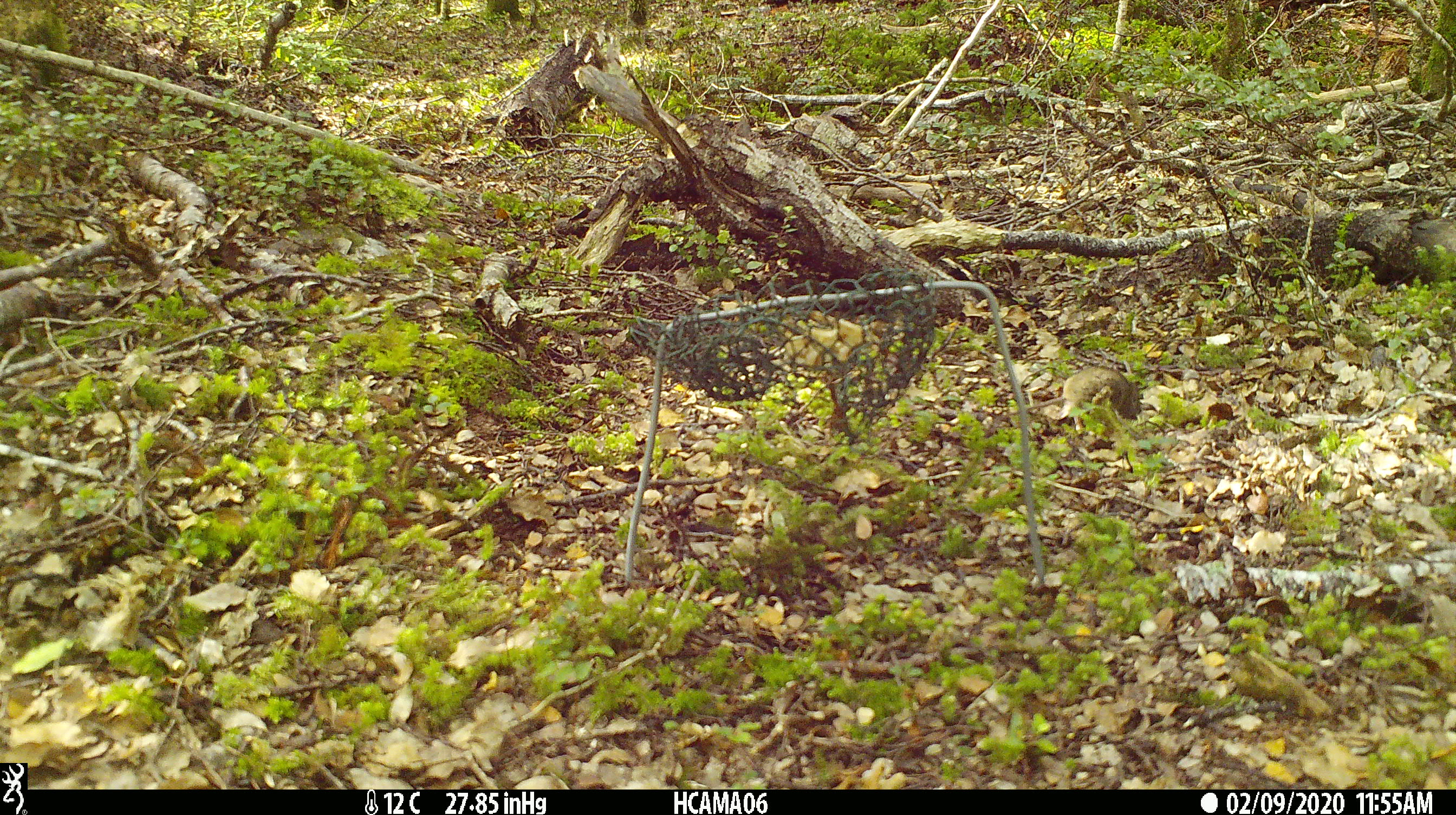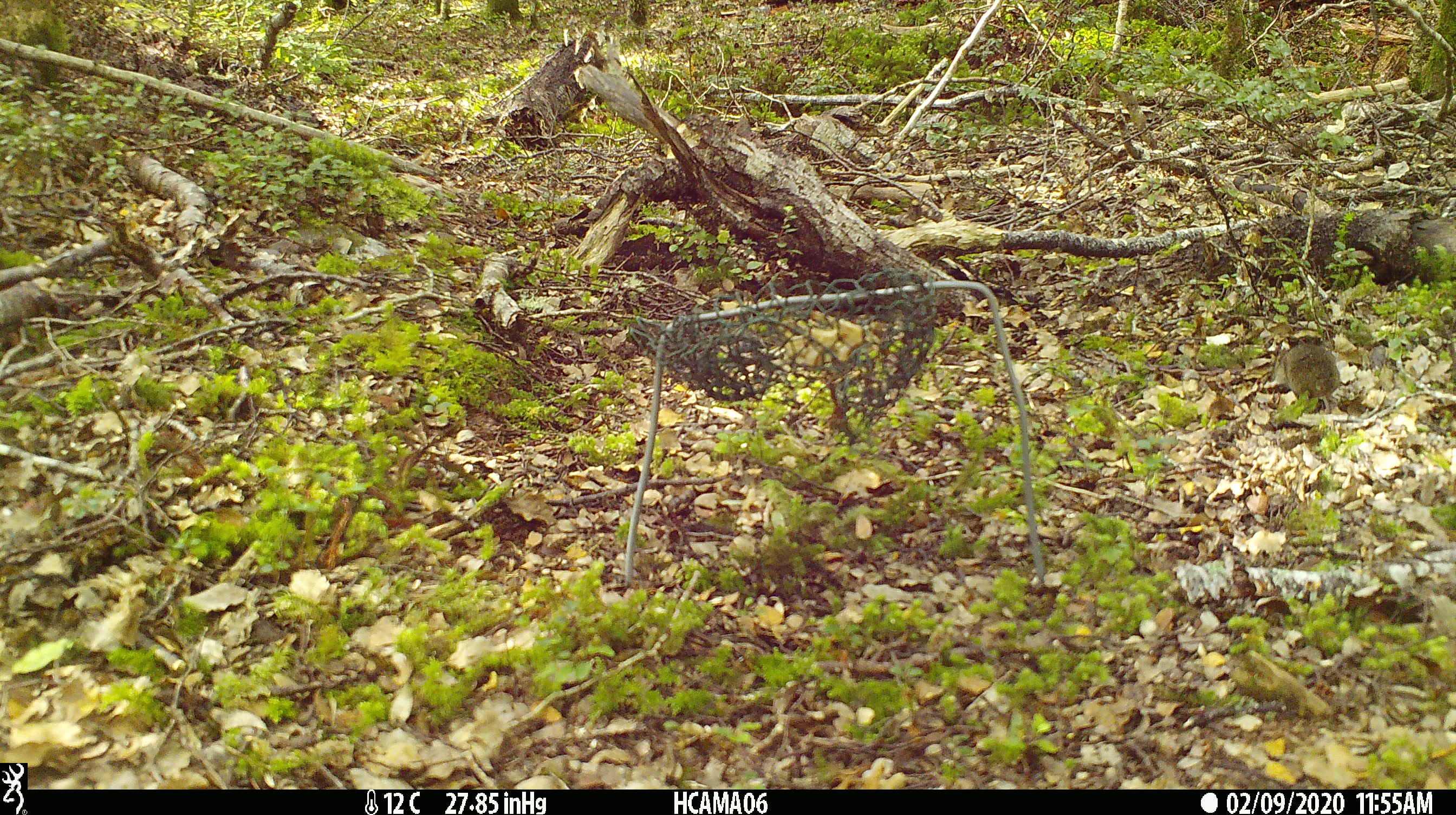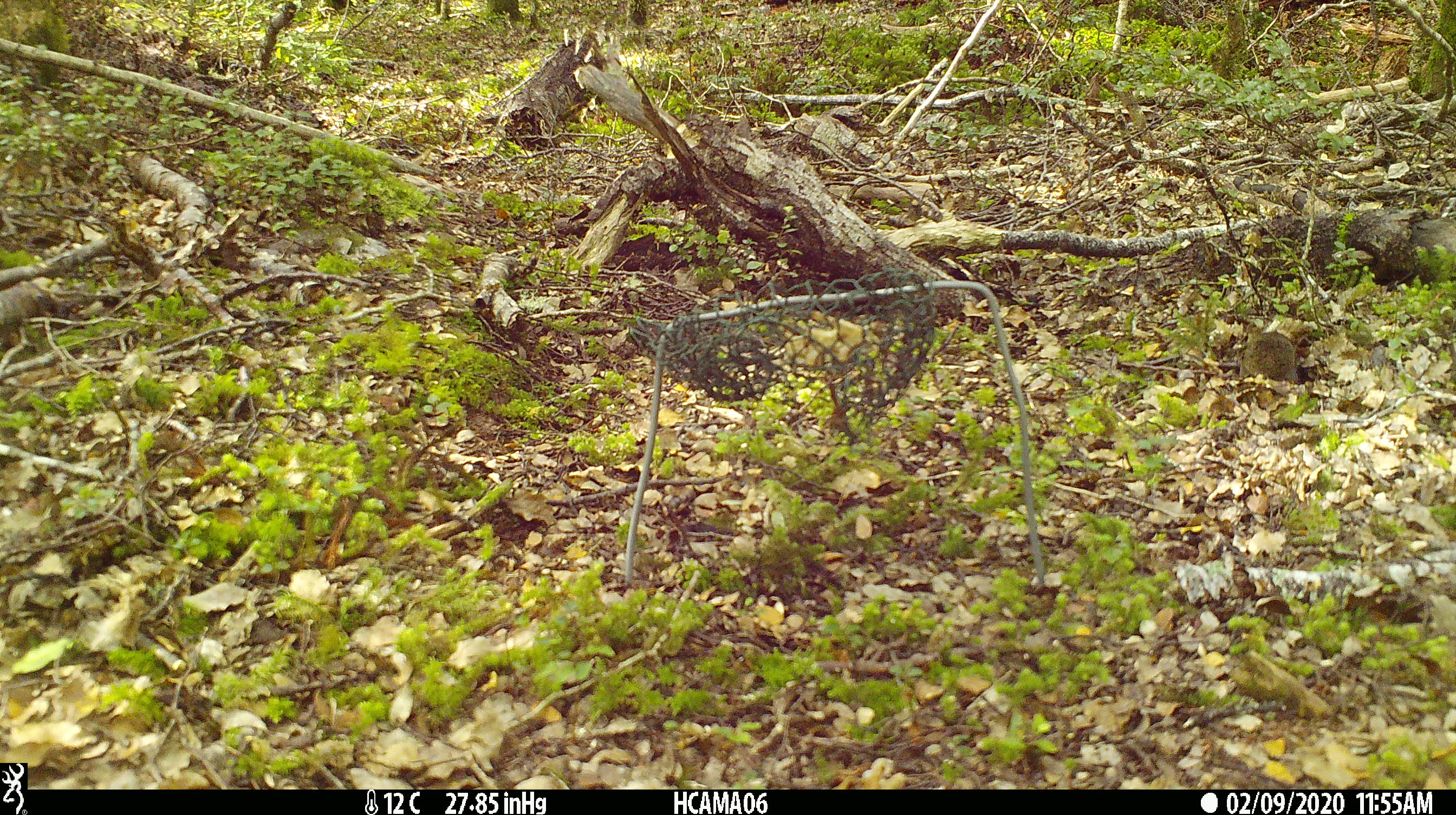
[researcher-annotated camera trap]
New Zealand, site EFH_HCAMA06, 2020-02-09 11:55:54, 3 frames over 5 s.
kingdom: Animalia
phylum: Chordata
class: Mammalia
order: Rodentia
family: Muridae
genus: Mus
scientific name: Mus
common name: mouse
Mouse (Mus).